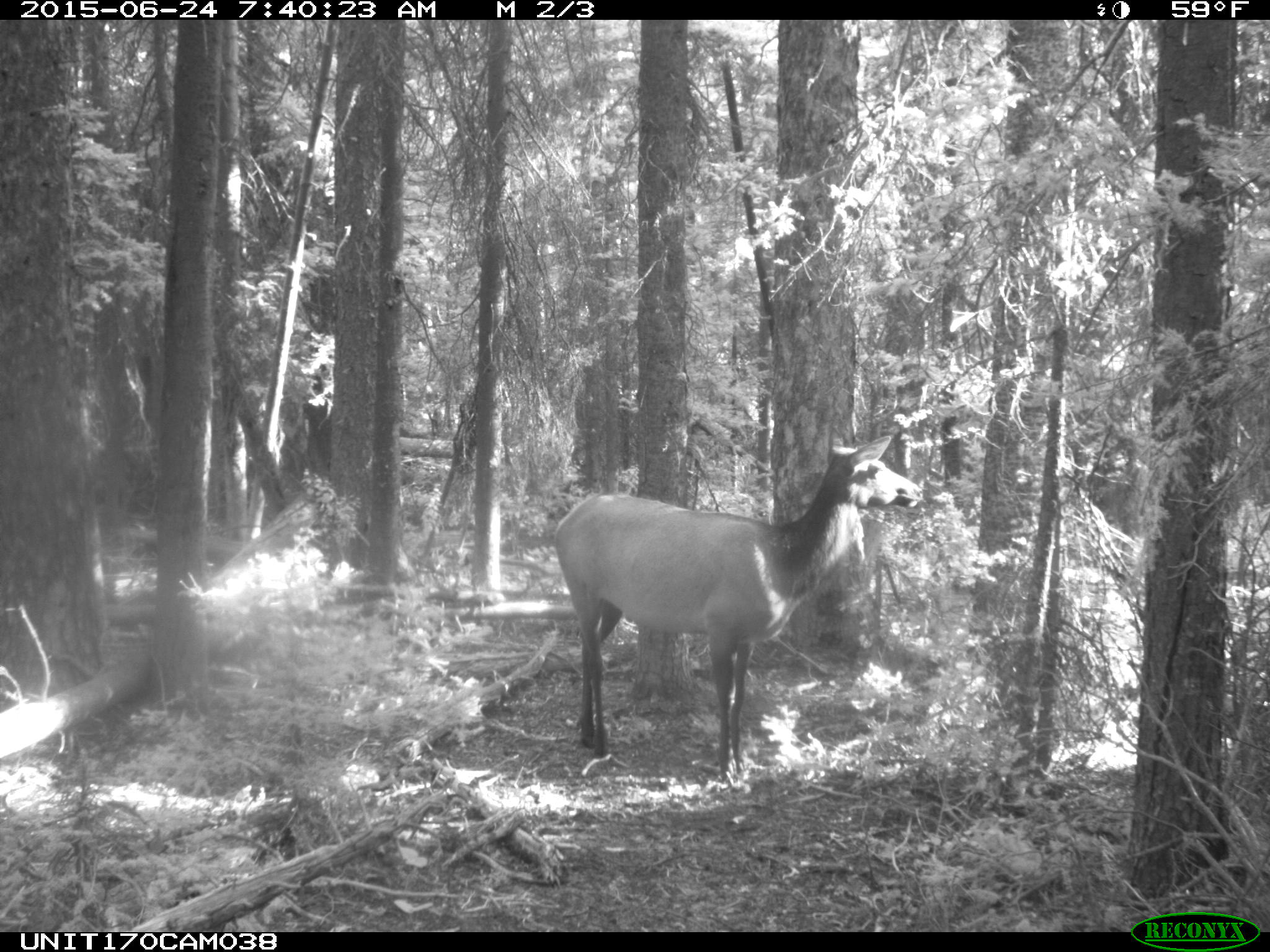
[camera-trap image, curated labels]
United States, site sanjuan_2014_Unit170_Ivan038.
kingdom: Animalia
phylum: Chordata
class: Mammalia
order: Artiodactyla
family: Cervidae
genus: Cervus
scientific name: Cervus elaphus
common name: red deer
Cervus elaphus (red deer).